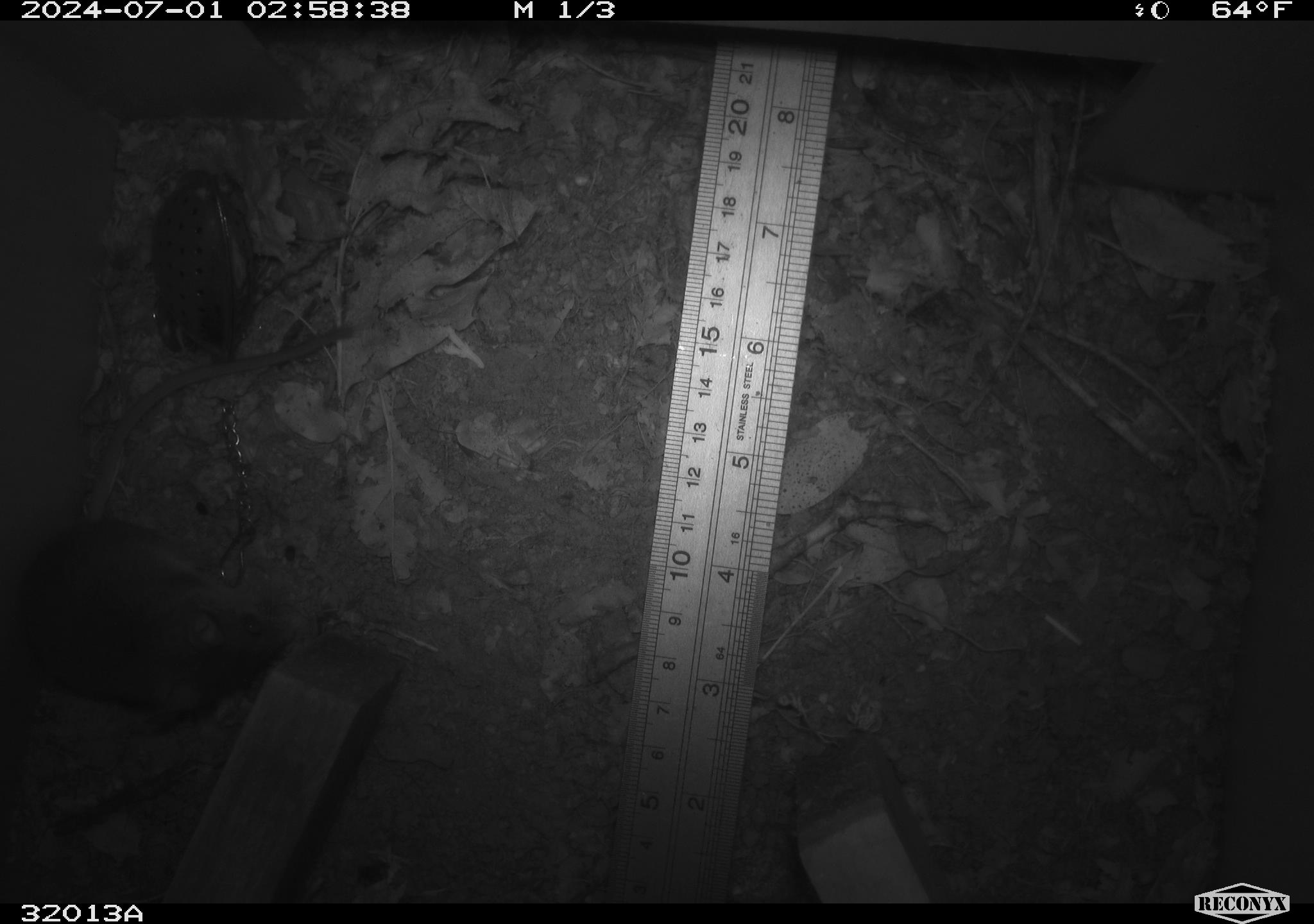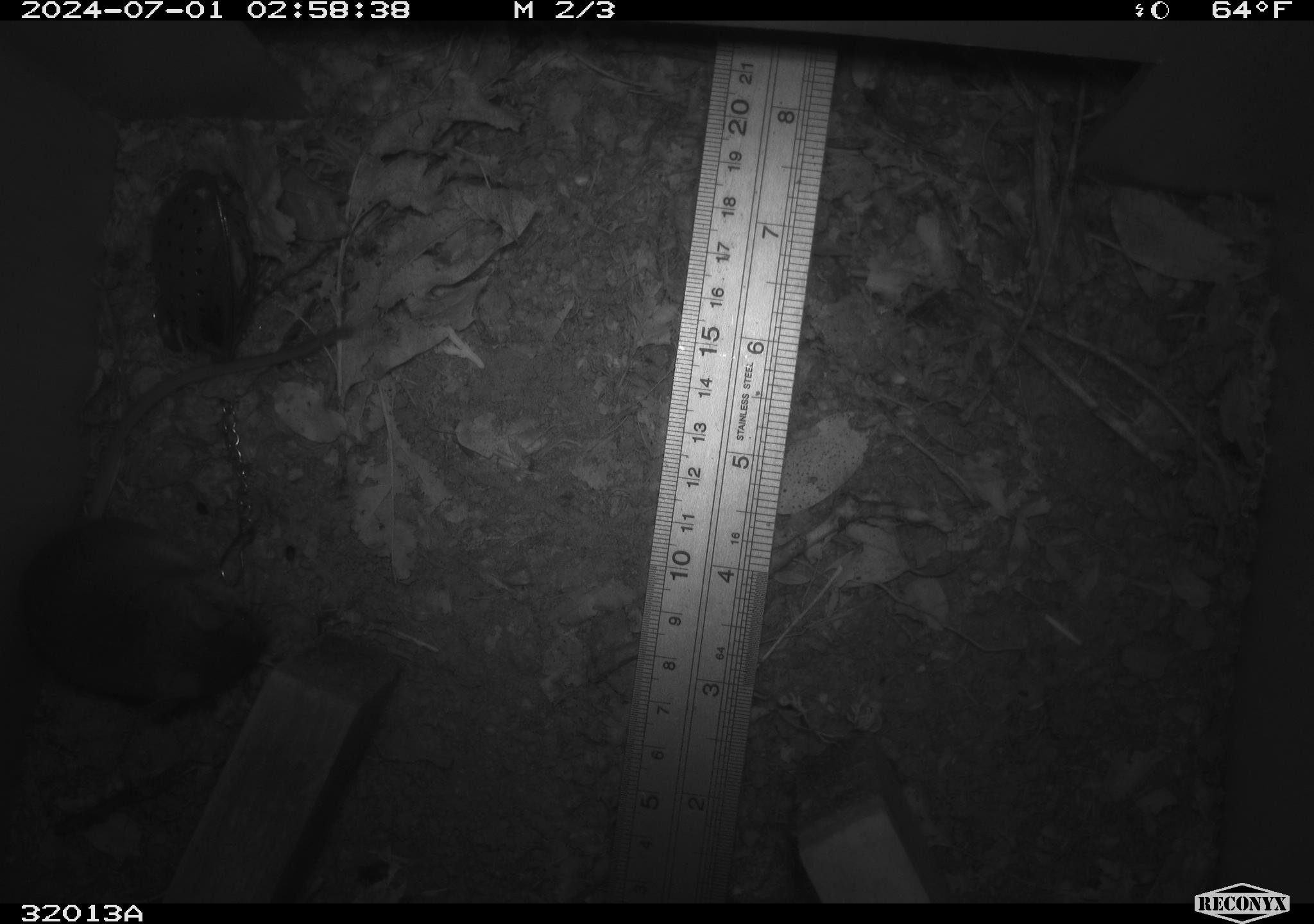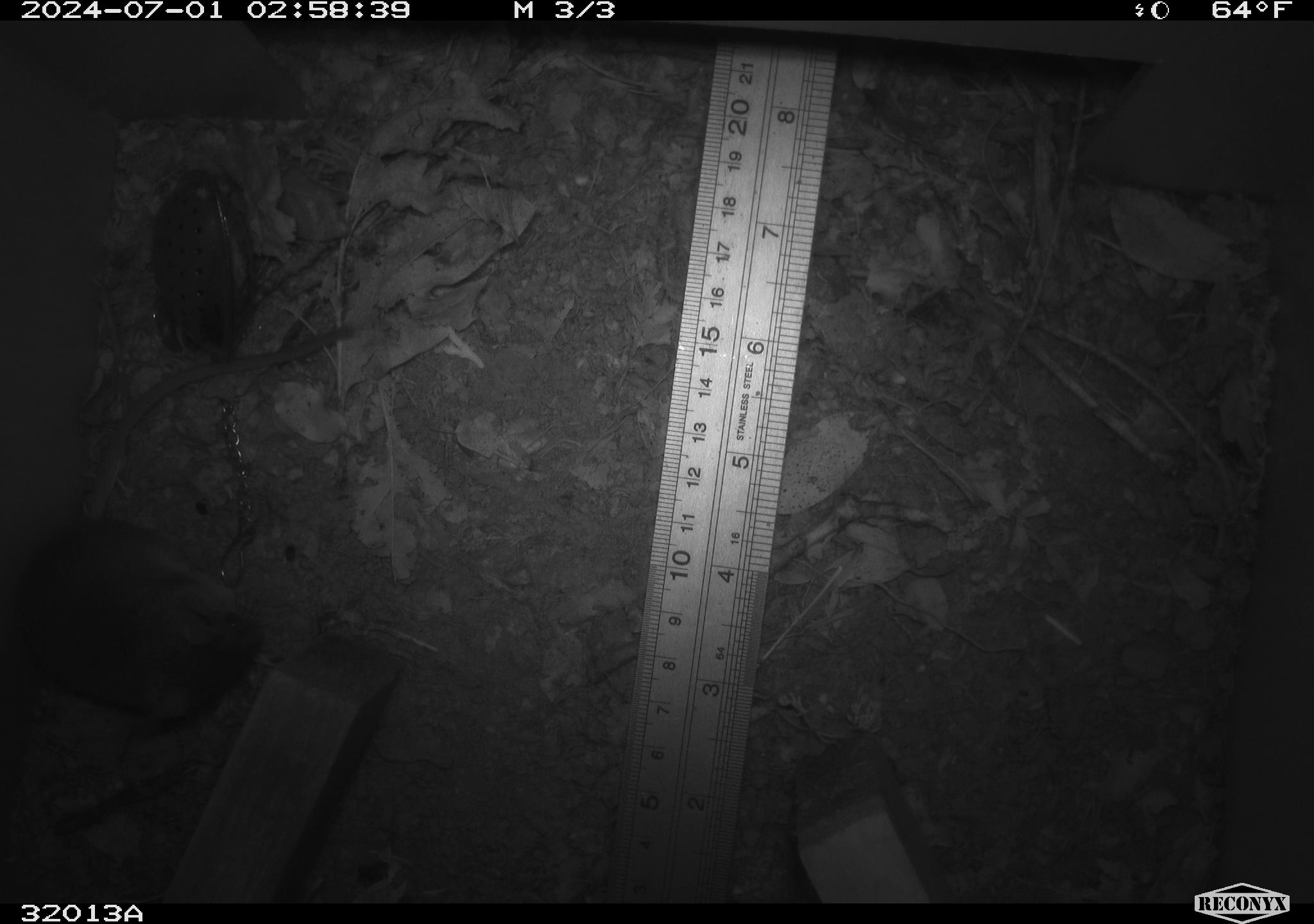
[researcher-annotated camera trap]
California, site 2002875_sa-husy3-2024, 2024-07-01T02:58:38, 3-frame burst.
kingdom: Animalia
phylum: Chordata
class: Mammalia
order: Rodentia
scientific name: Rodentia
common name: rodent